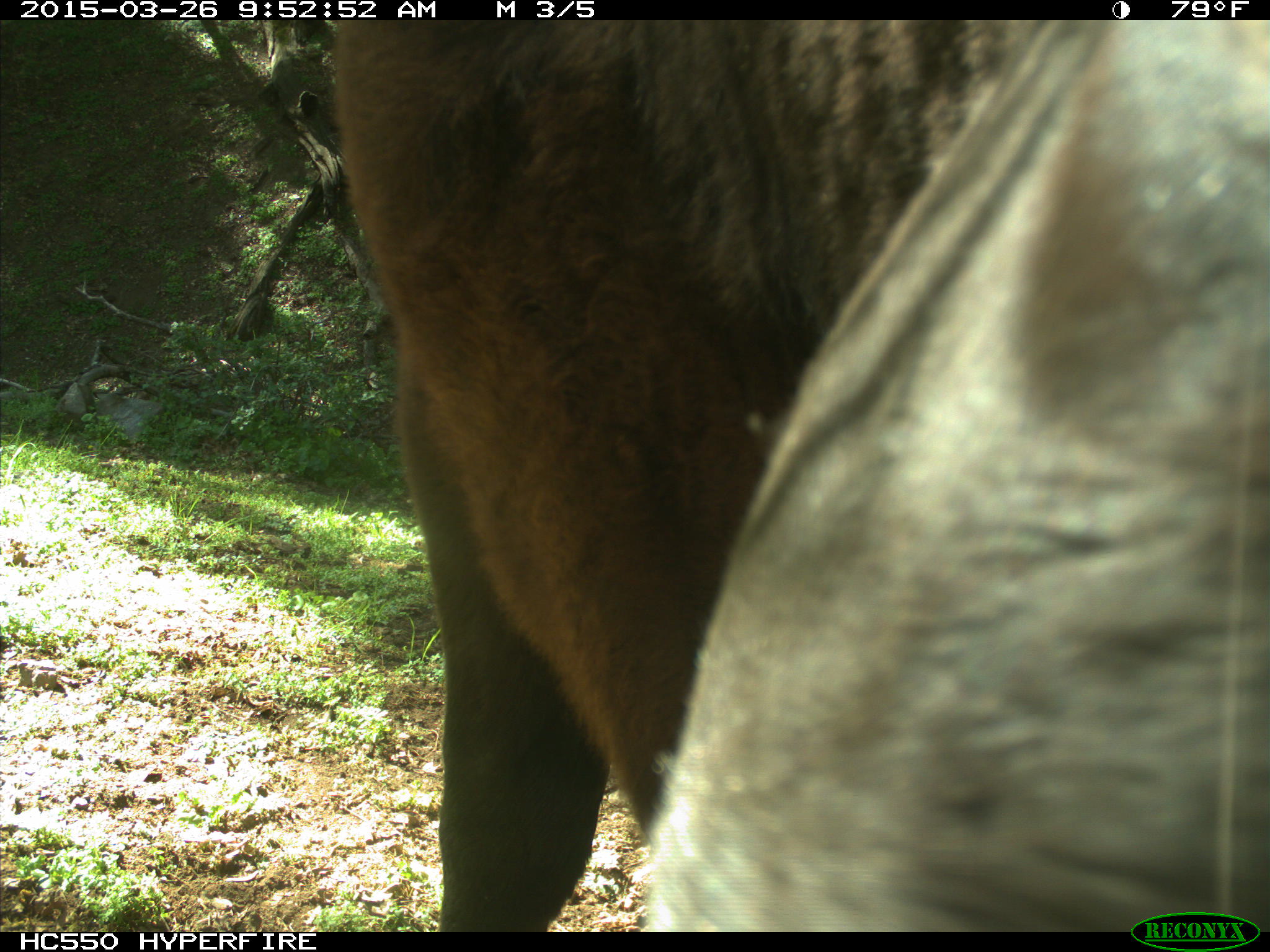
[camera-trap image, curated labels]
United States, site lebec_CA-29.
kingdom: Animalia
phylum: Chordata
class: Mammalia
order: Artiodactyla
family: Bovidae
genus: Bos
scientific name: Bos taurus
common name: domestic cow